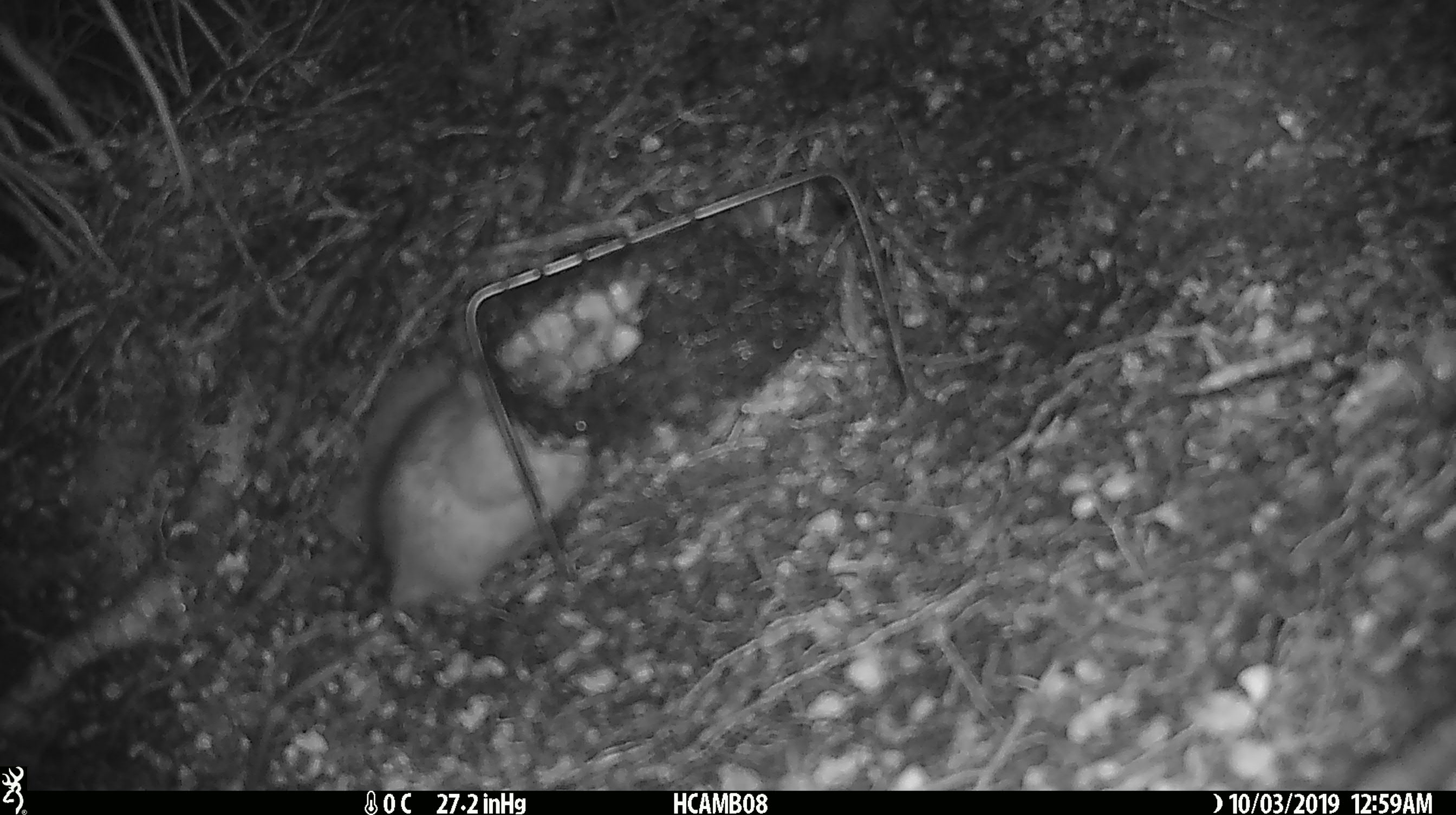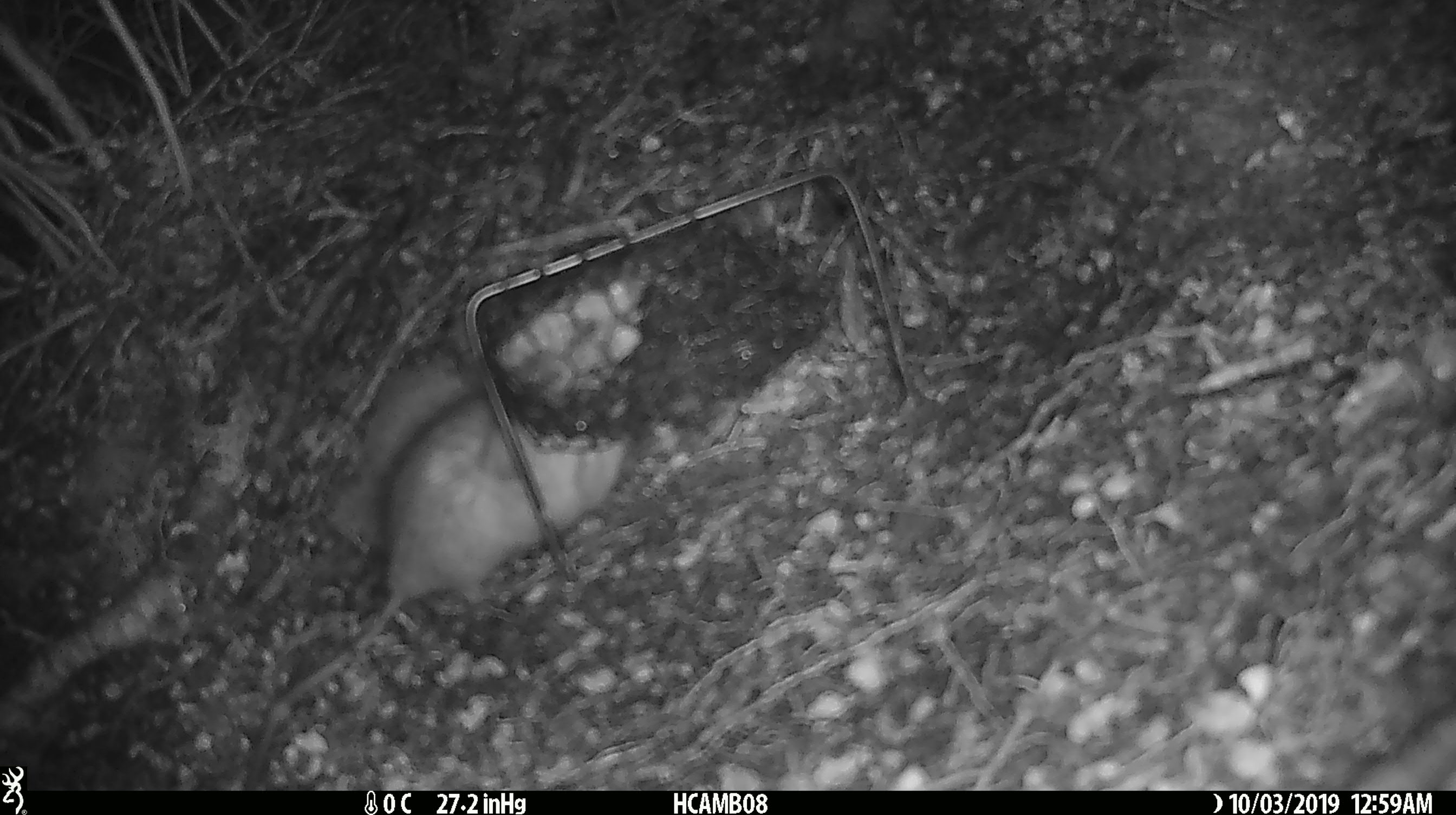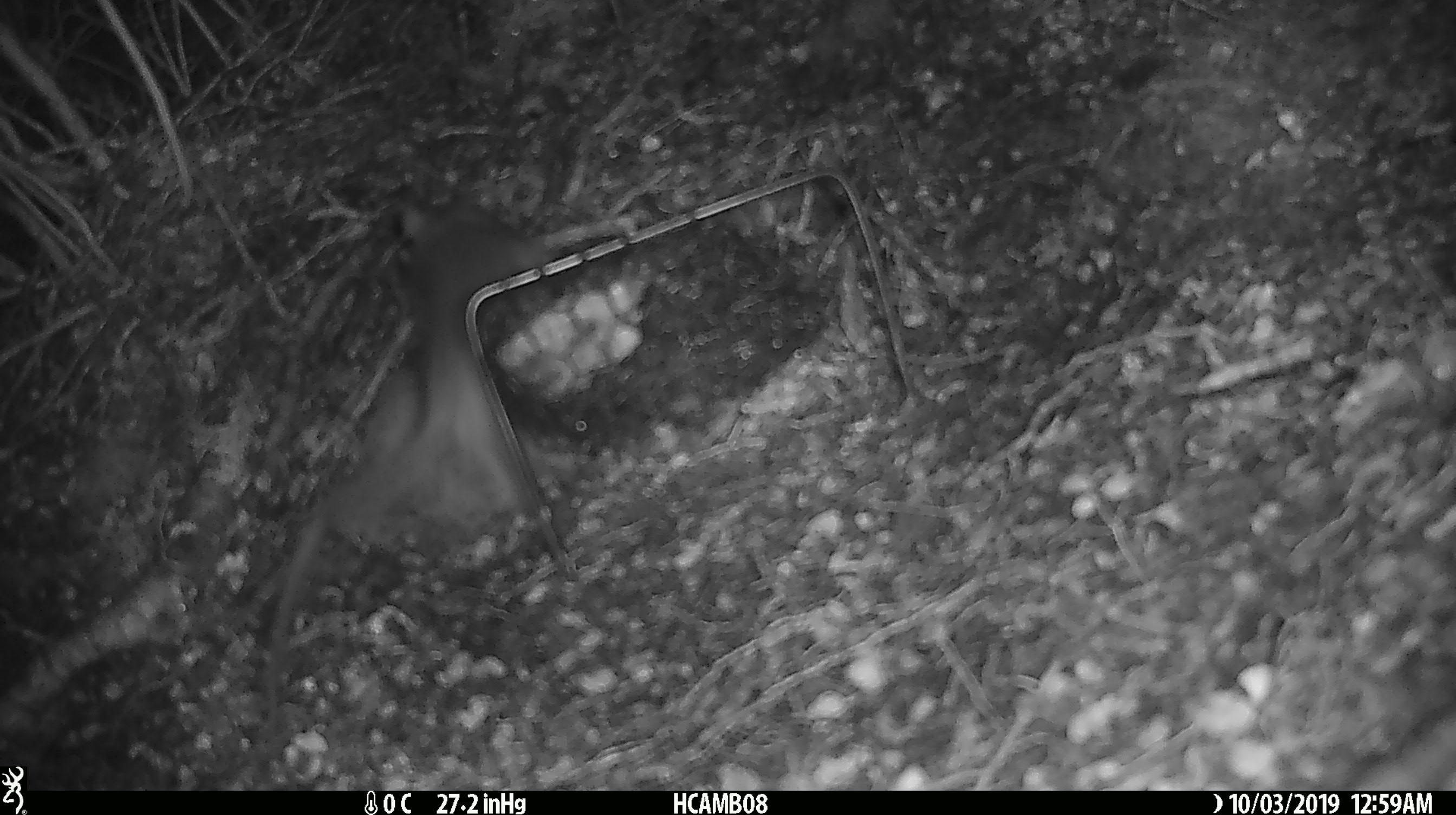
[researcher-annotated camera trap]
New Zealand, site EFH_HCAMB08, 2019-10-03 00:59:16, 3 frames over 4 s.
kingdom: Animalia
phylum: Chordata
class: Mammalia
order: Rodentia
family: Muridae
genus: Rattus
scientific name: Rattus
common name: rat